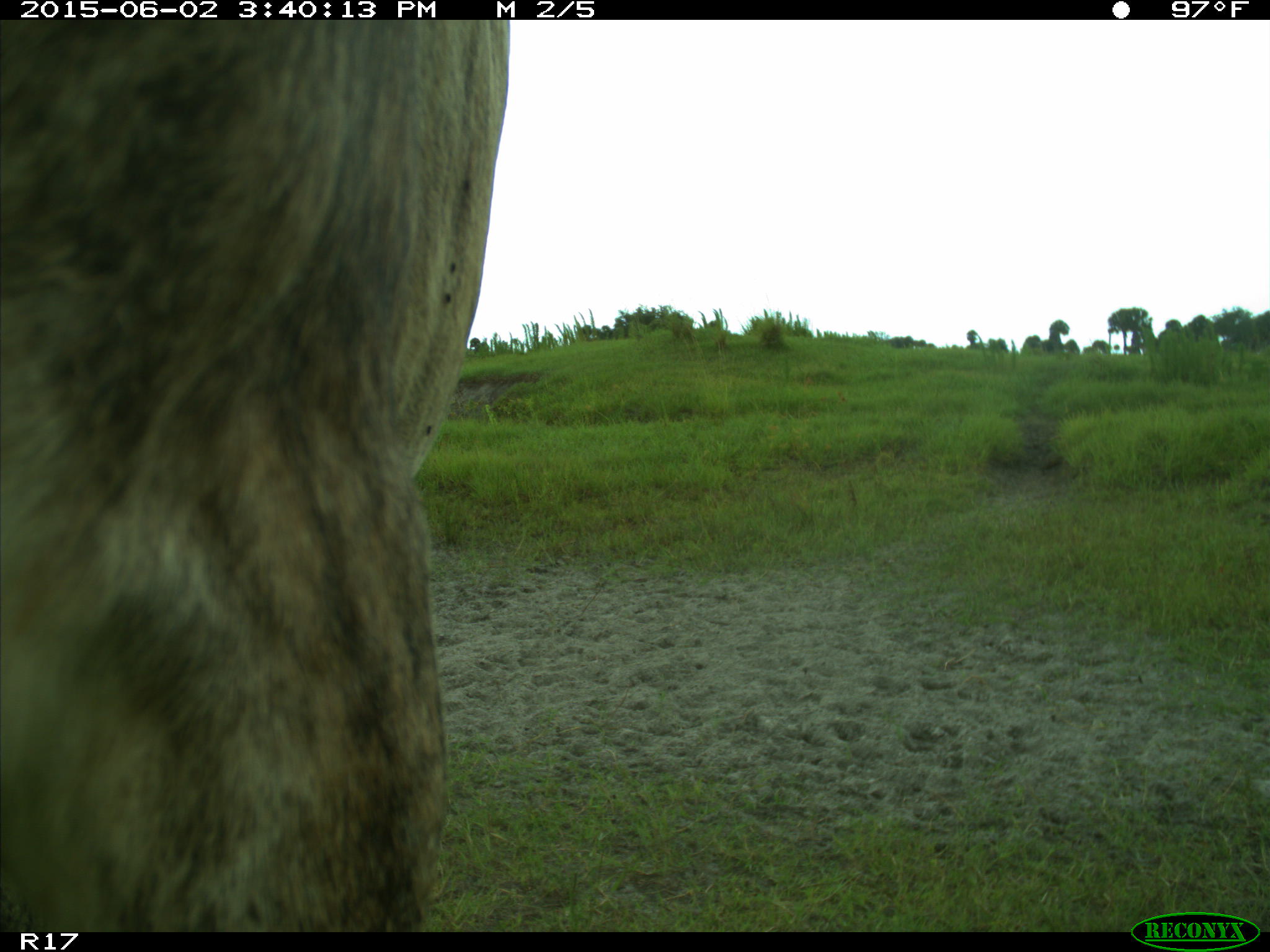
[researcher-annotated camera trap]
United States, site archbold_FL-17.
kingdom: Animalia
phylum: Chordata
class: Mammalia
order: Artiodactyla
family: Bovidae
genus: Bos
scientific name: Bos taurus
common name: domestic cow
Bos taurus (domestic cow).